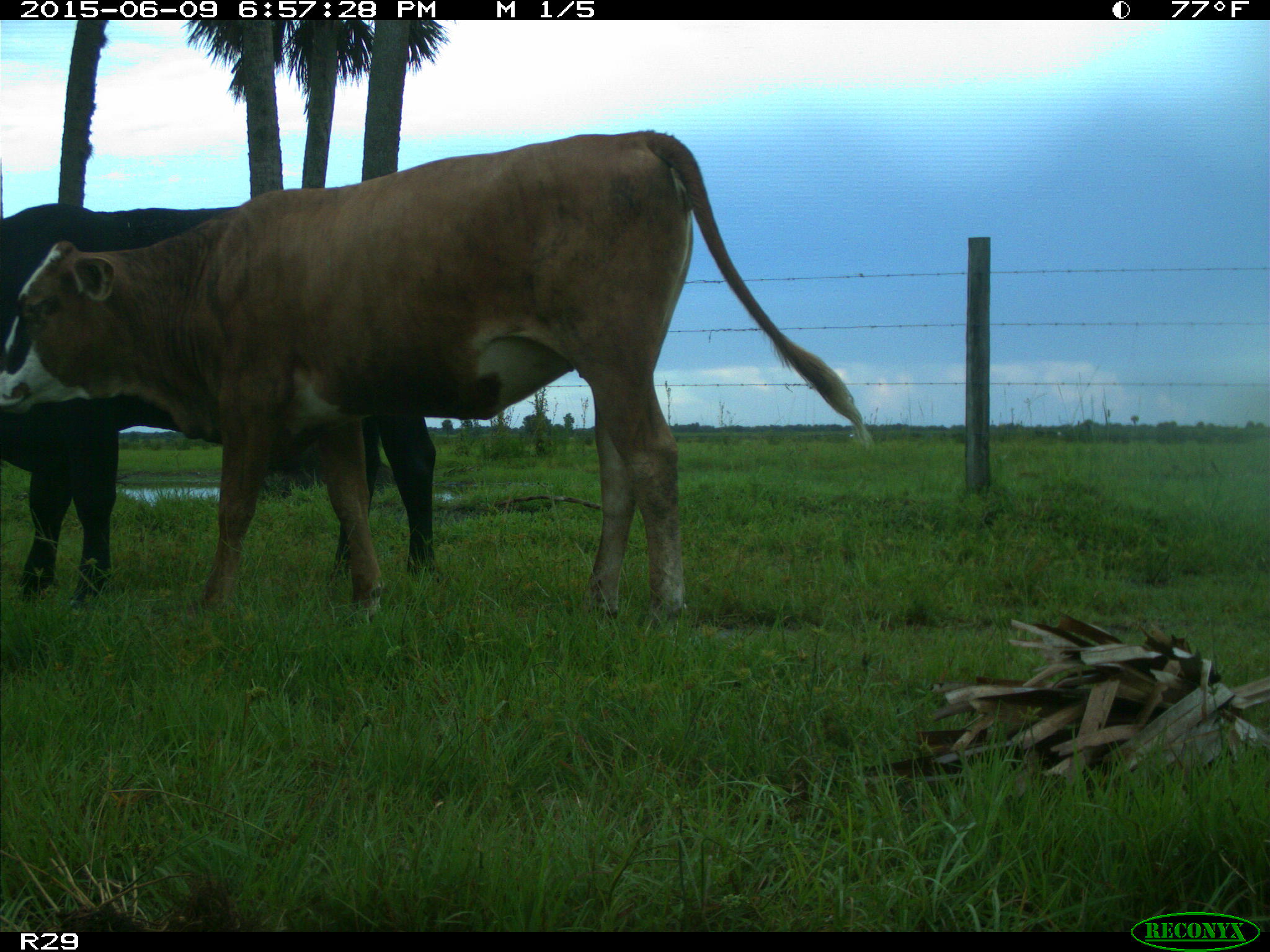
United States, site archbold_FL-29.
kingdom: Animalia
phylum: Chordata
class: Mammalia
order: Artiodactyla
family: Bovidae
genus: Bos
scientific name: Bos taurus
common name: domestic cow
Bos taurus (domestic cow).